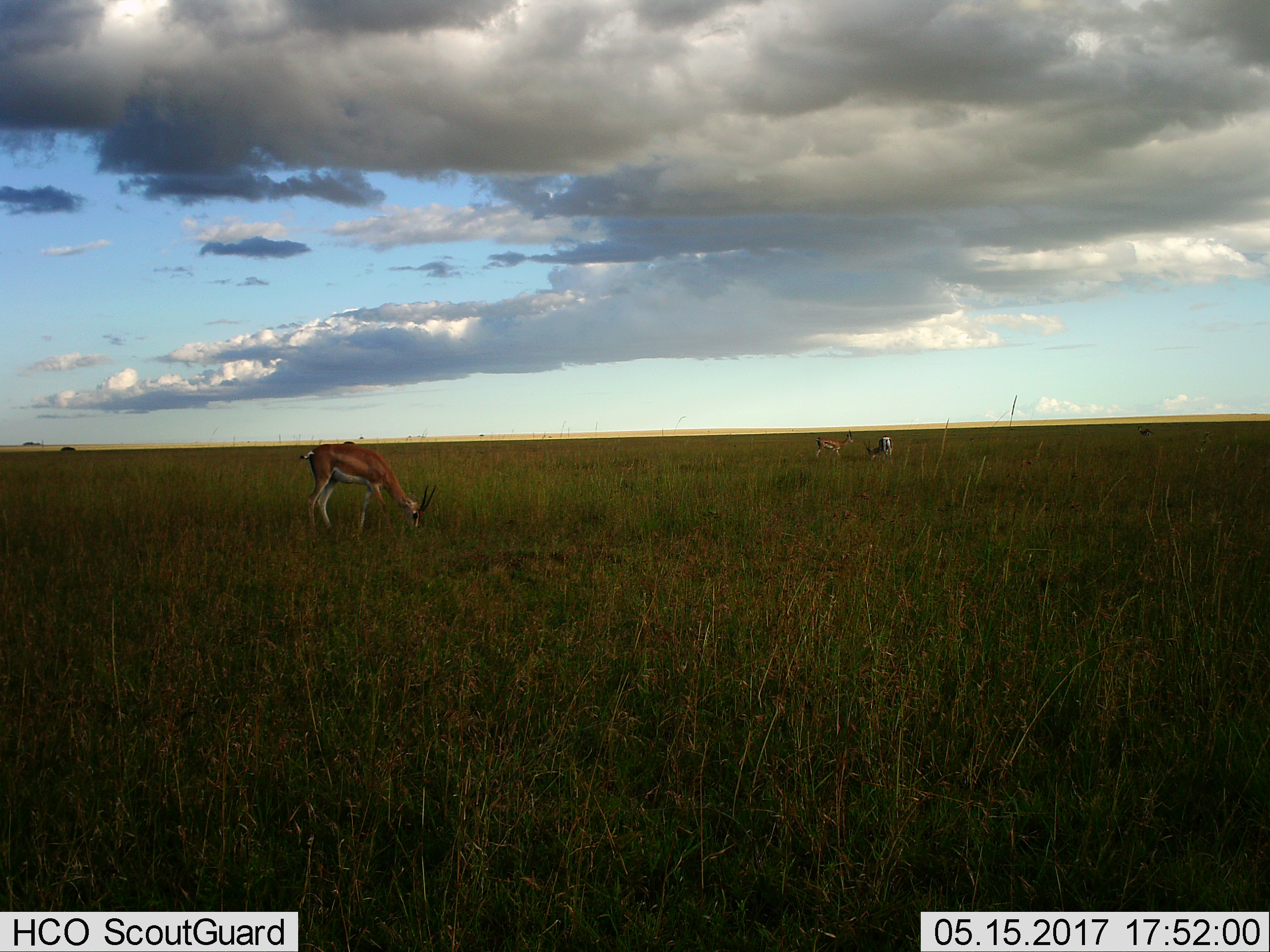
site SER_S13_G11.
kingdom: Animalia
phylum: Chordata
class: Mammalia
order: Artiodactyla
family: Bovidae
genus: Eudorcas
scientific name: Eudorcas thomsonii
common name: thomson's gazelle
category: gazellethomsons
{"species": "gazellethomsons (thomson's gazelle) (Eudorcas thomsonii)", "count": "3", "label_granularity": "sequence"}